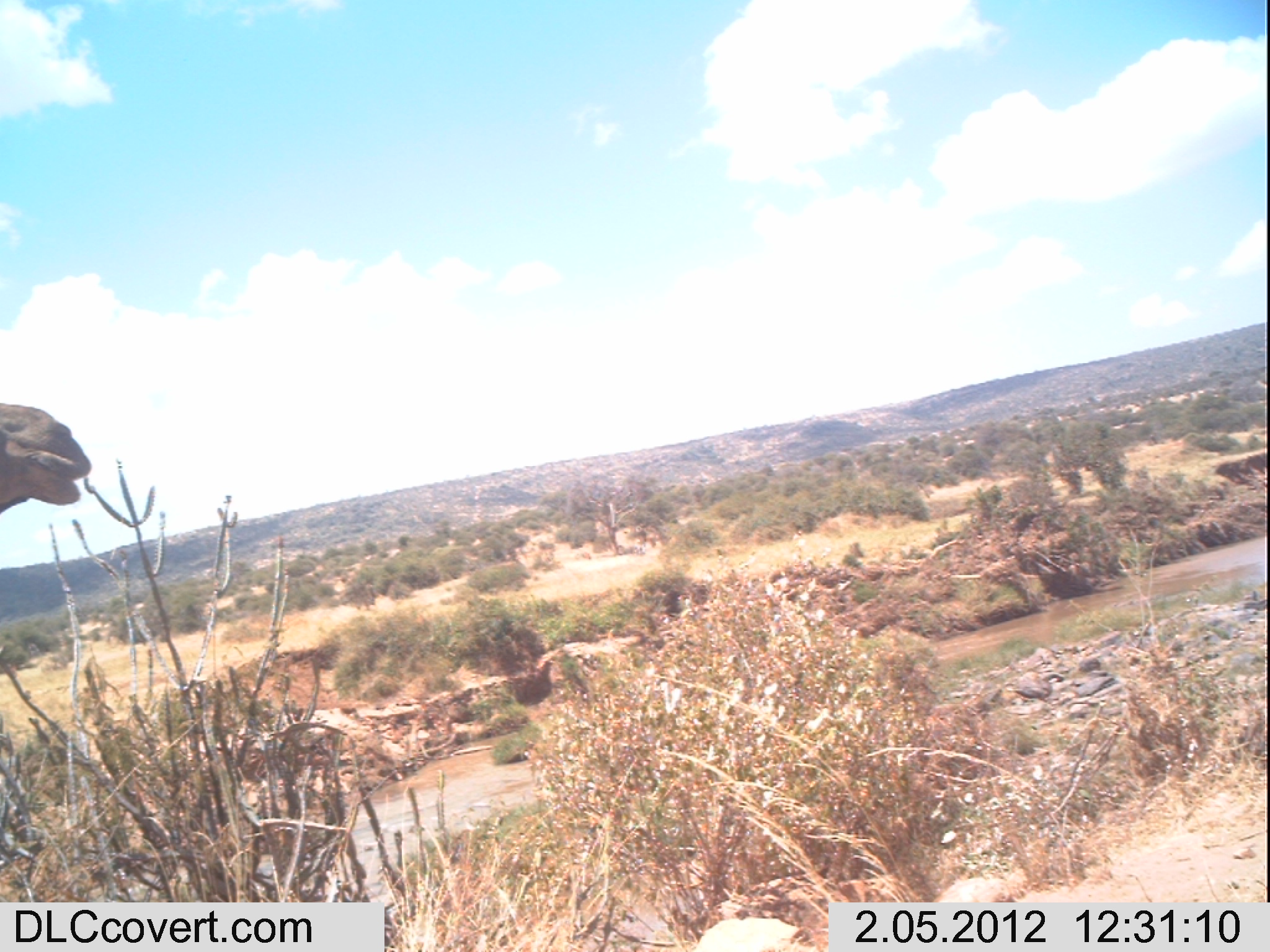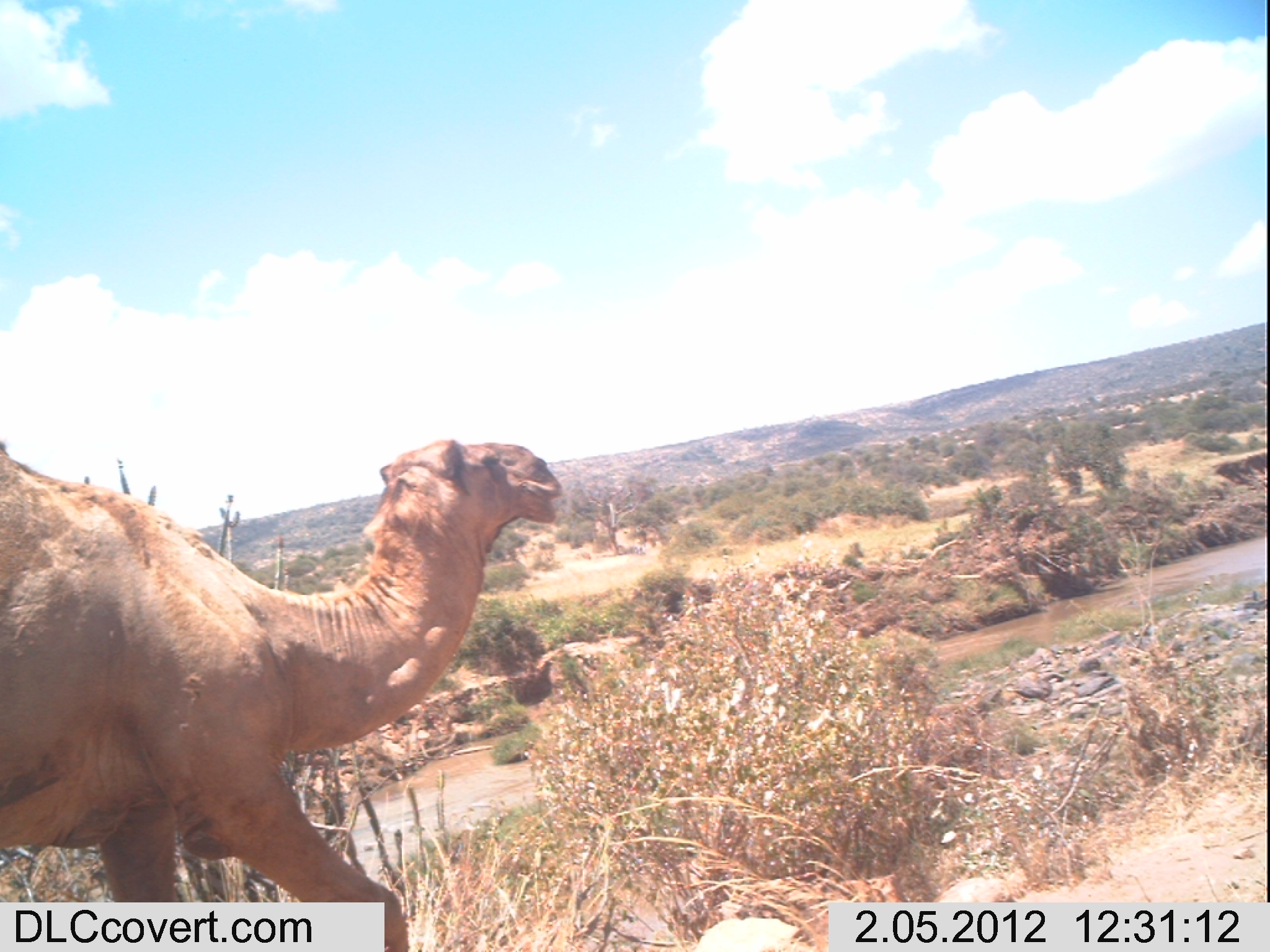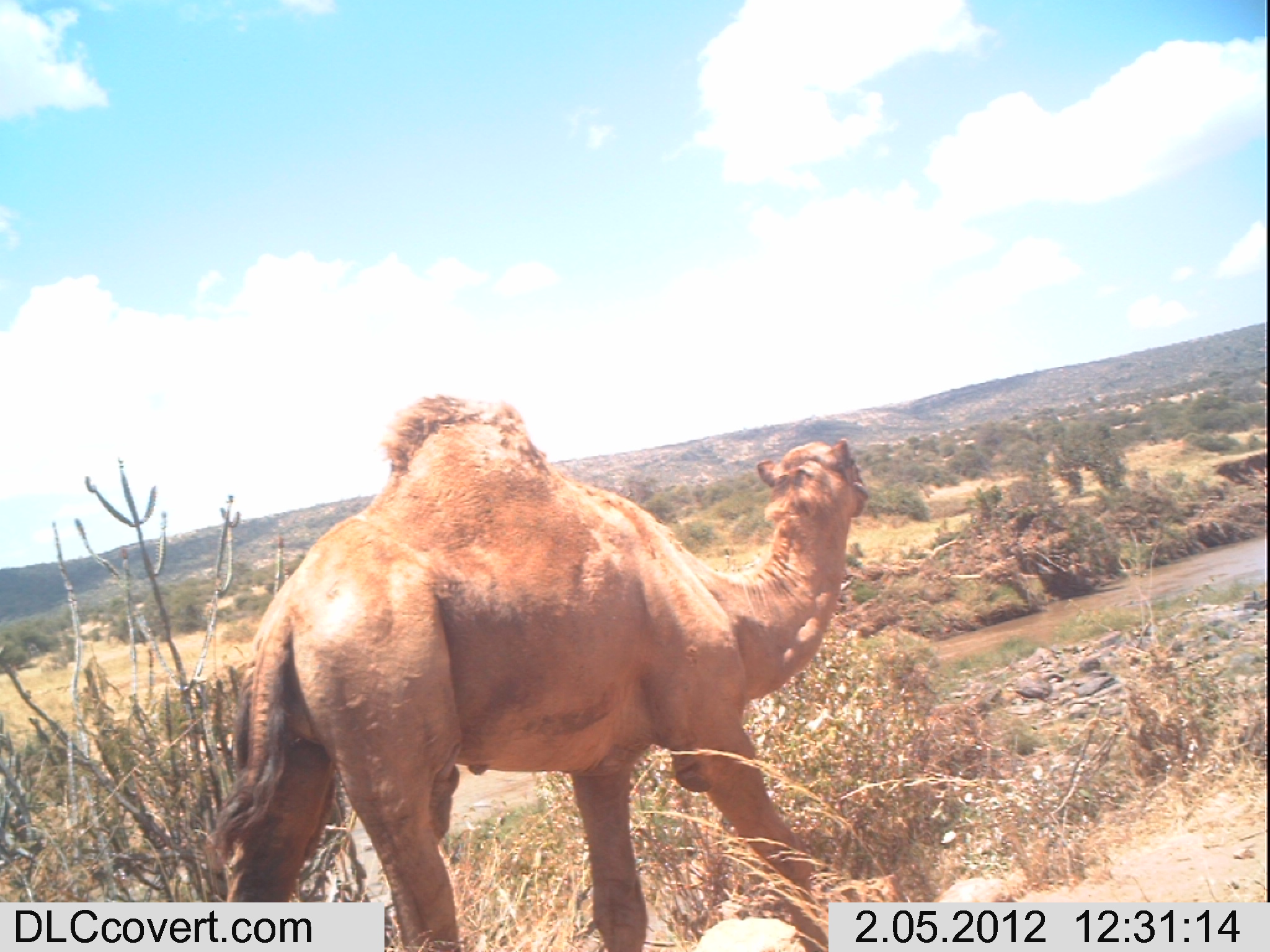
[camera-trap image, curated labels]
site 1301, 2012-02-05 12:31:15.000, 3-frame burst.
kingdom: Animalia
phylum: Chordata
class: Mammalia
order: Artiodactyla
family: Camelidae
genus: Camelus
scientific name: Camelus dromedarius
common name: dromedary camel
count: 1